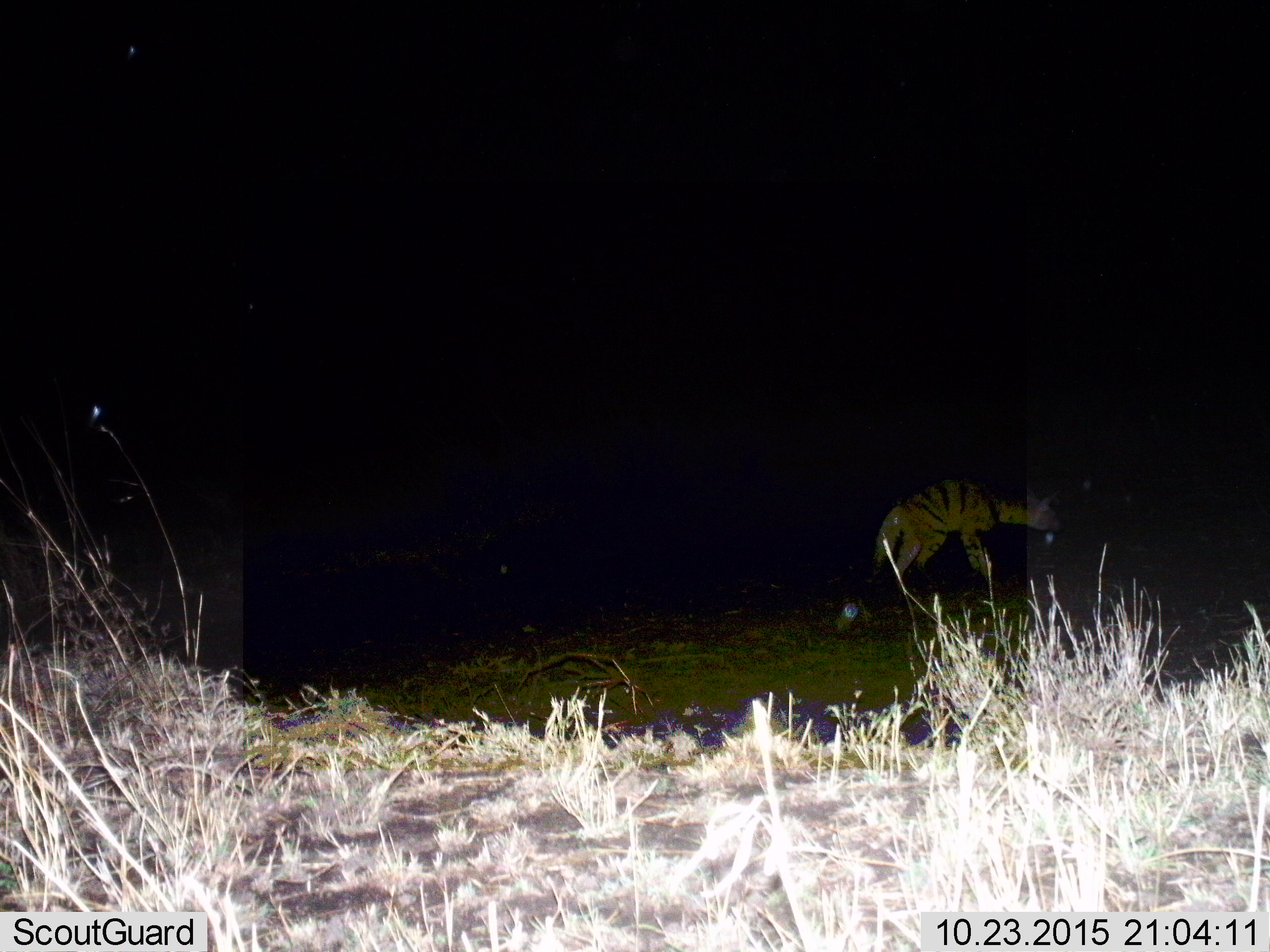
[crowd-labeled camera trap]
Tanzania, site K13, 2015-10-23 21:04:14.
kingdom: Animalia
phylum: Chordata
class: Mammalia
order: Carnivora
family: Hyaenidae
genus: Hyaena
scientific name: Hyaena hyaena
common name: striped hyena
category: hyenastriped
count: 1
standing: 29%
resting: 0%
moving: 71%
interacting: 0%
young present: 0%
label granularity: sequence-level